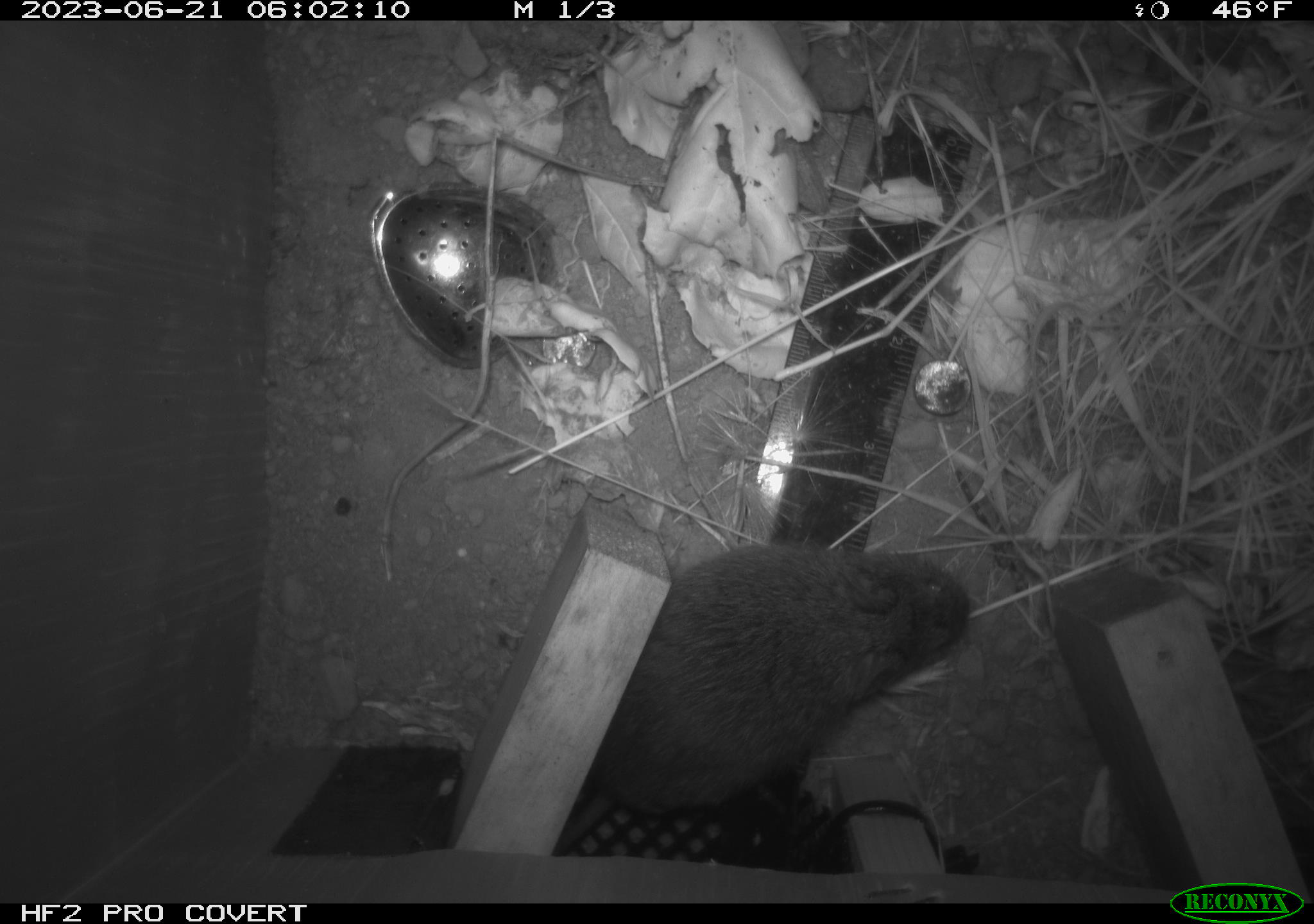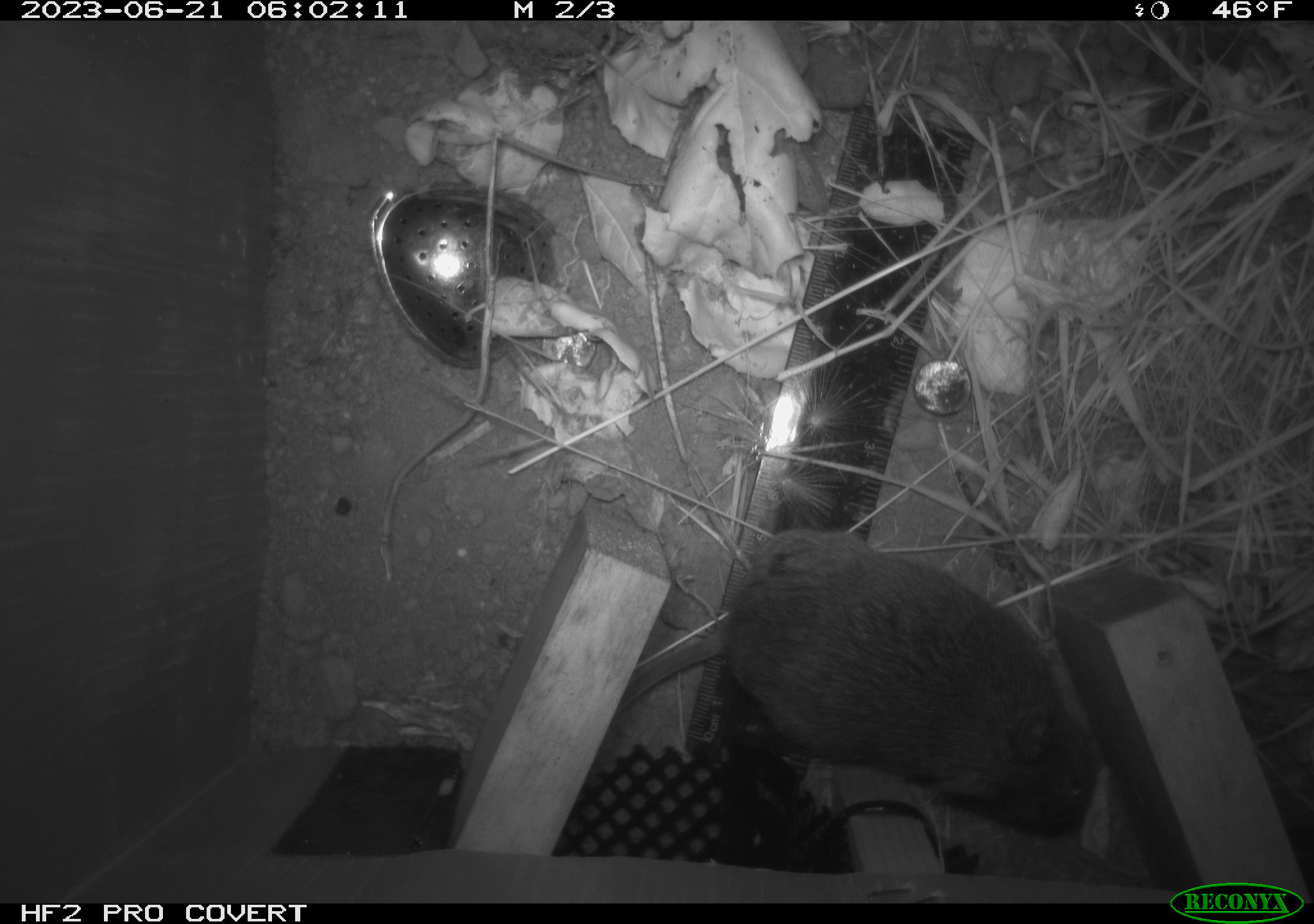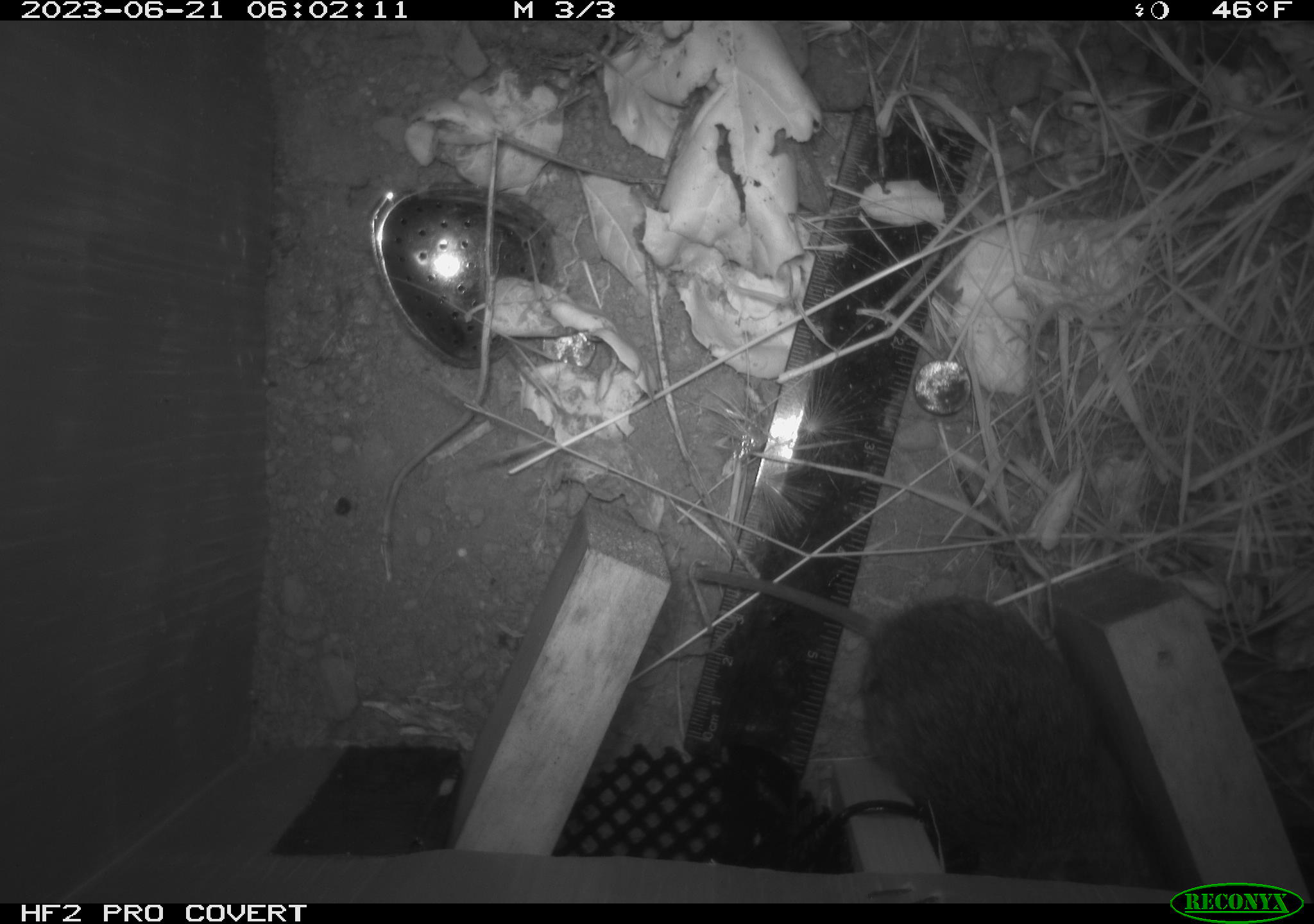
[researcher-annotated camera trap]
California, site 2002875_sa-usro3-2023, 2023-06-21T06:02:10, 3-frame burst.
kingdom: Animalia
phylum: Chordata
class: Mammalia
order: Rodentia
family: Cricetidae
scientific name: Arvicolinae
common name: voles, lemmings, and muskrats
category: arvicolinae subfamily